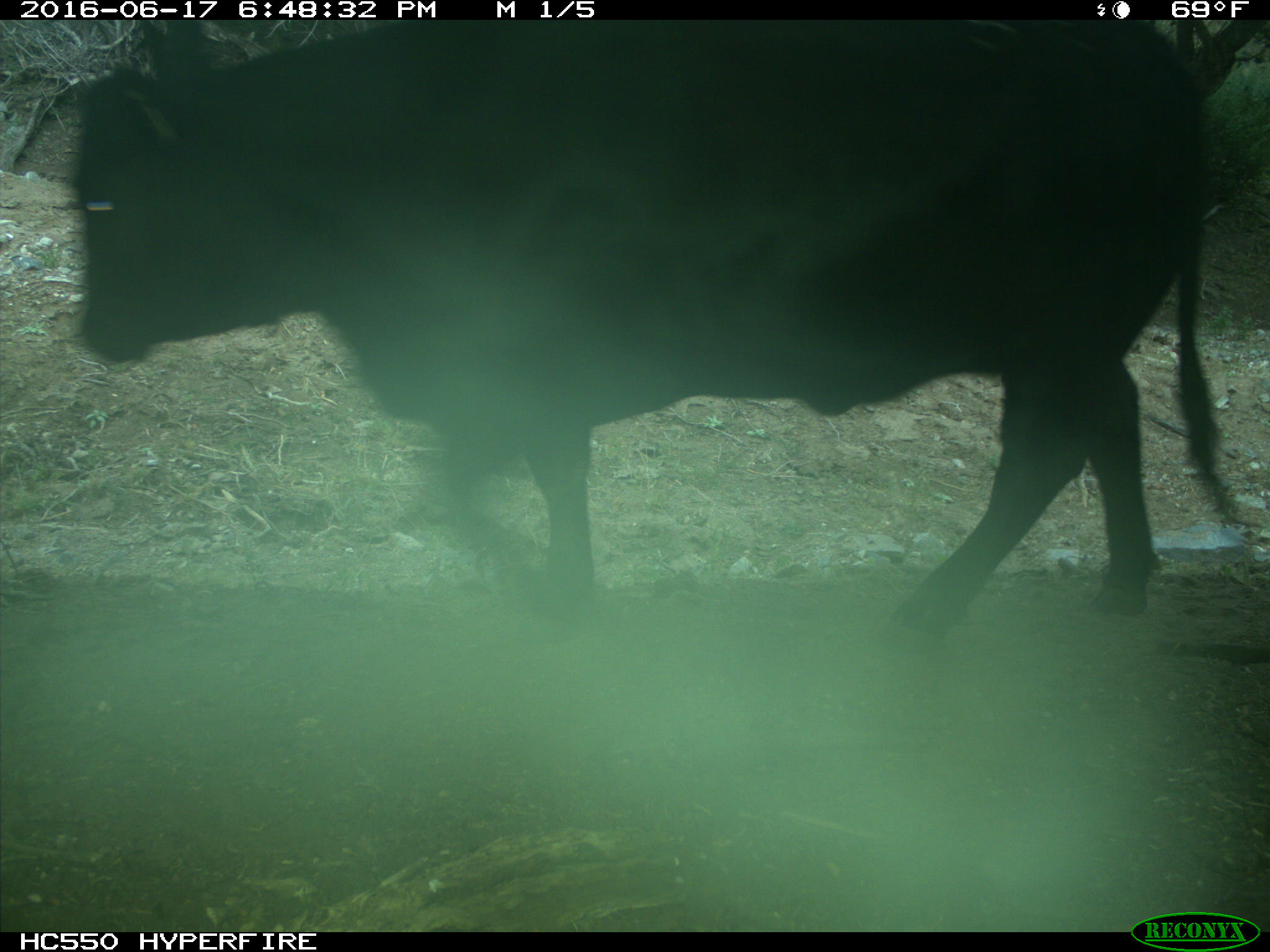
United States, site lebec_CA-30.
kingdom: Animalia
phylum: Chordata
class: Mammalia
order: Artiodactyla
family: Bovidae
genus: Bos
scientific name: Bos taurus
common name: domestic cow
Bos taurus (domestic cow).